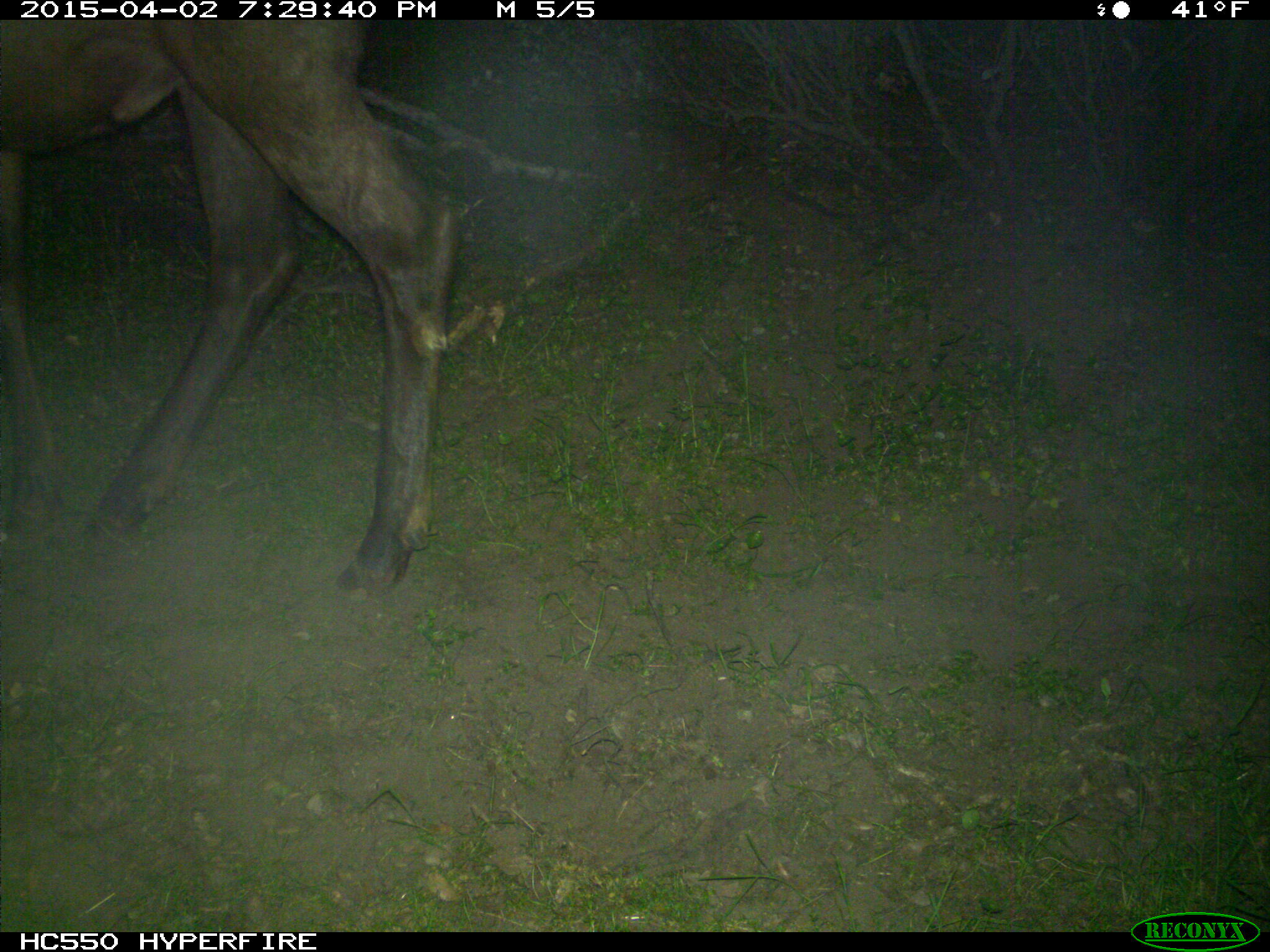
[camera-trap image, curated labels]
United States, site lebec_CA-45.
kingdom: Animalia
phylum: Chordata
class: Mammalia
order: Artiodactyla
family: Cervidae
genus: Cervus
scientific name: Cervus canadensis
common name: elk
Cervus canadensis (elk).